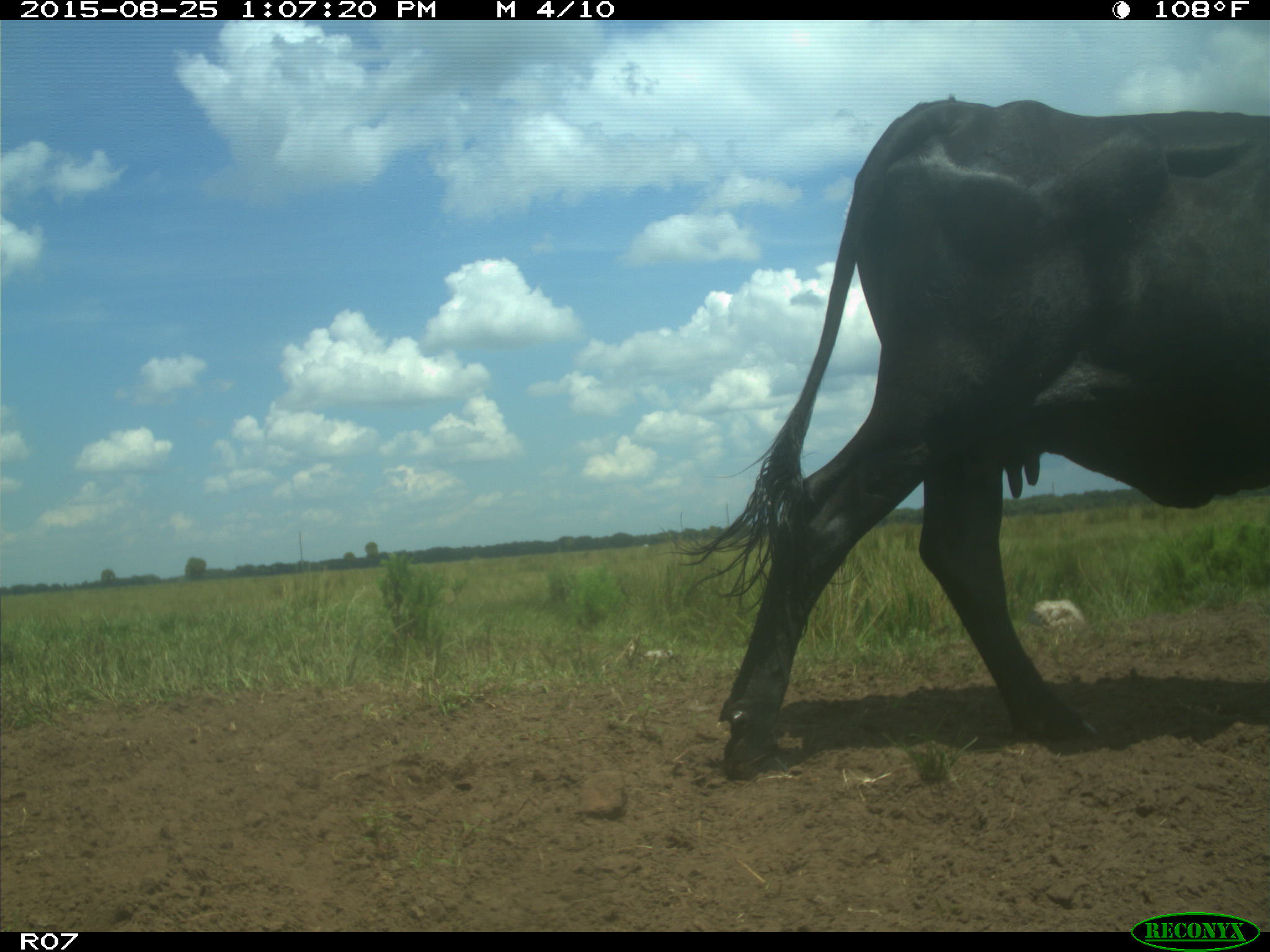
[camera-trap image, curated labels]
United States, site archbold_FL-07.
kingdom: Animalia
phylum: Chordata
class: Mammalia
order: Artiodactyla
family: Bovidae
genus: Bos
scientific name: Bos taurus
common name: domestic cow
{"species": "Bos taurus (domestic cow)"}